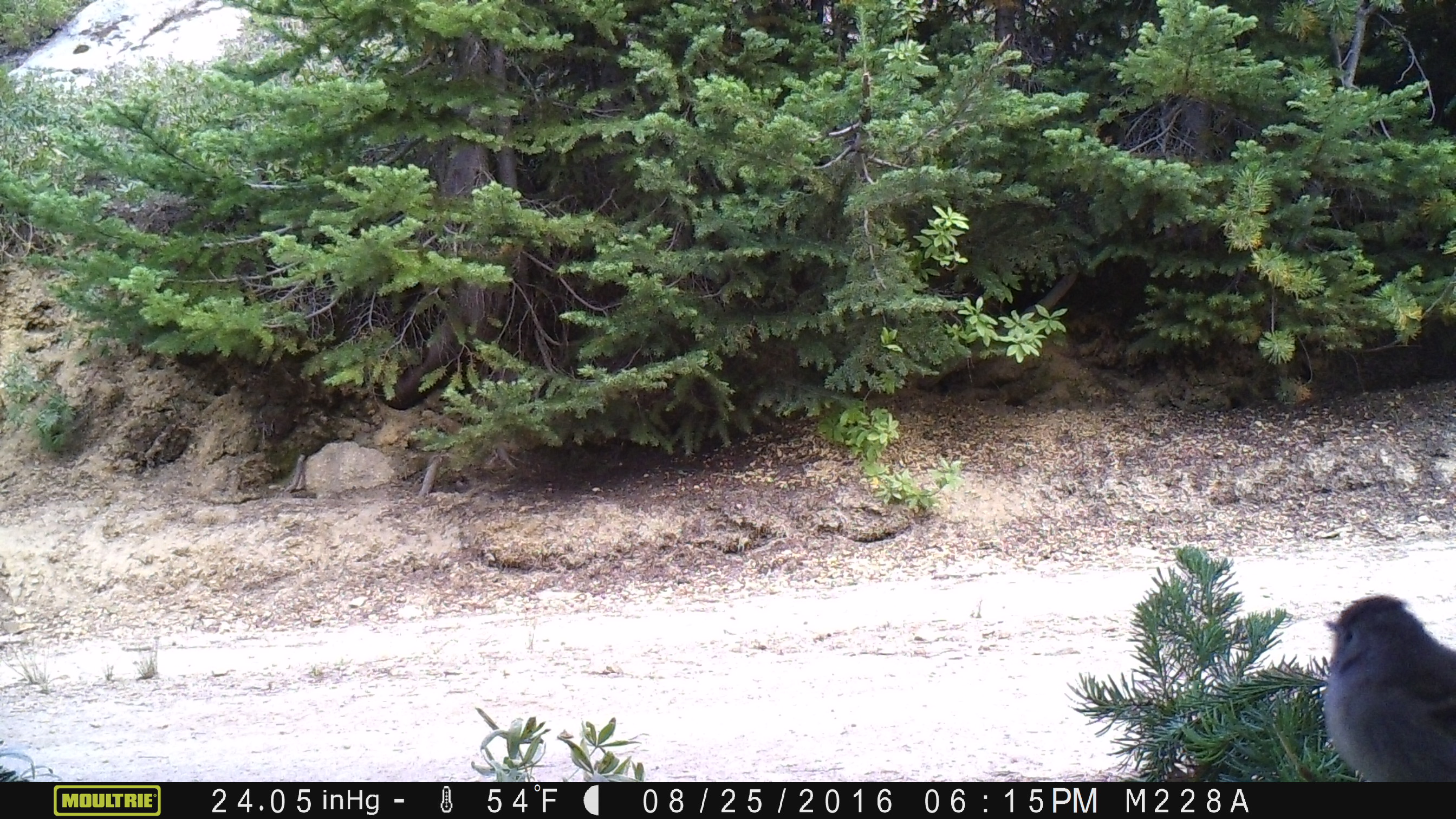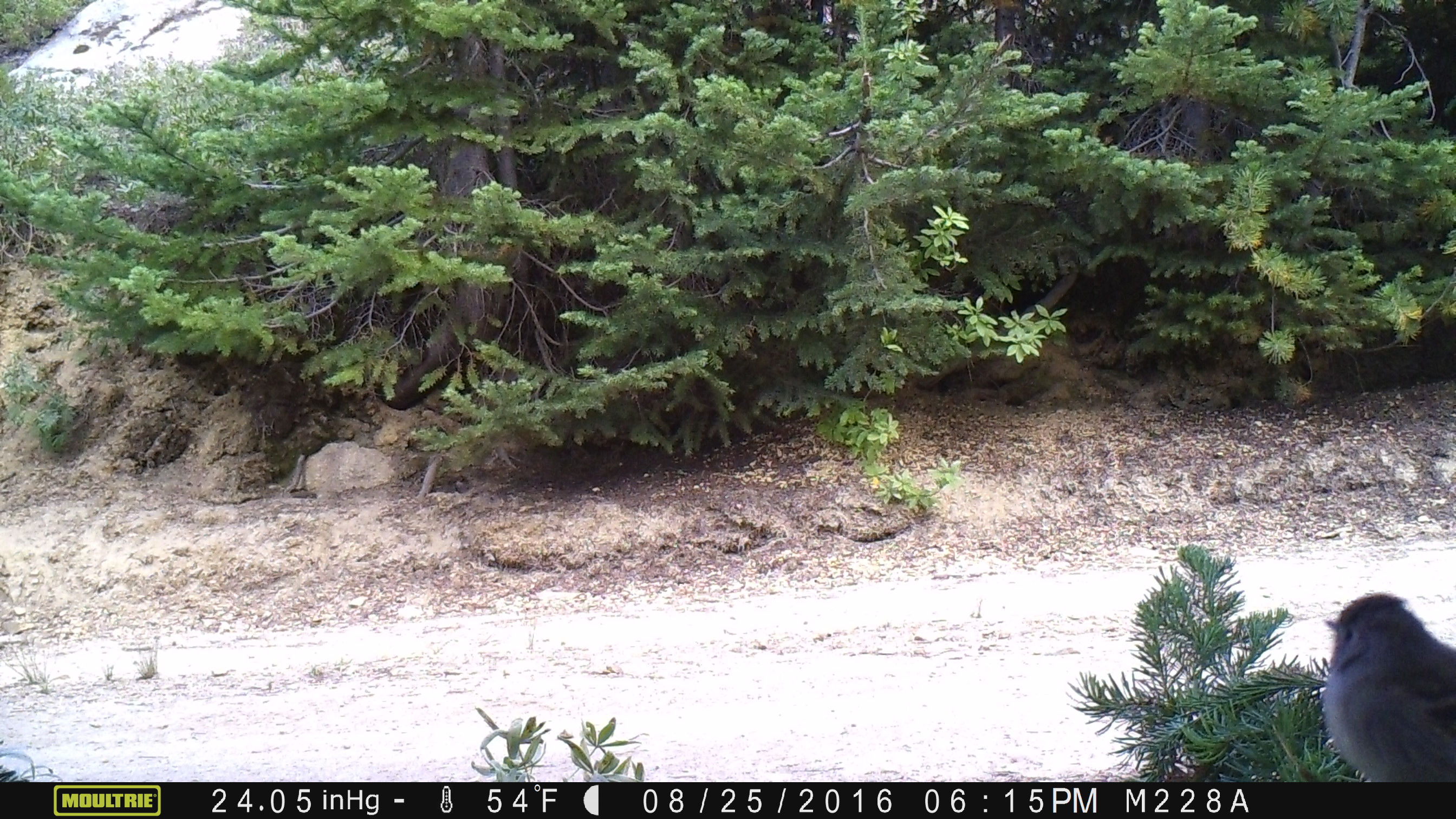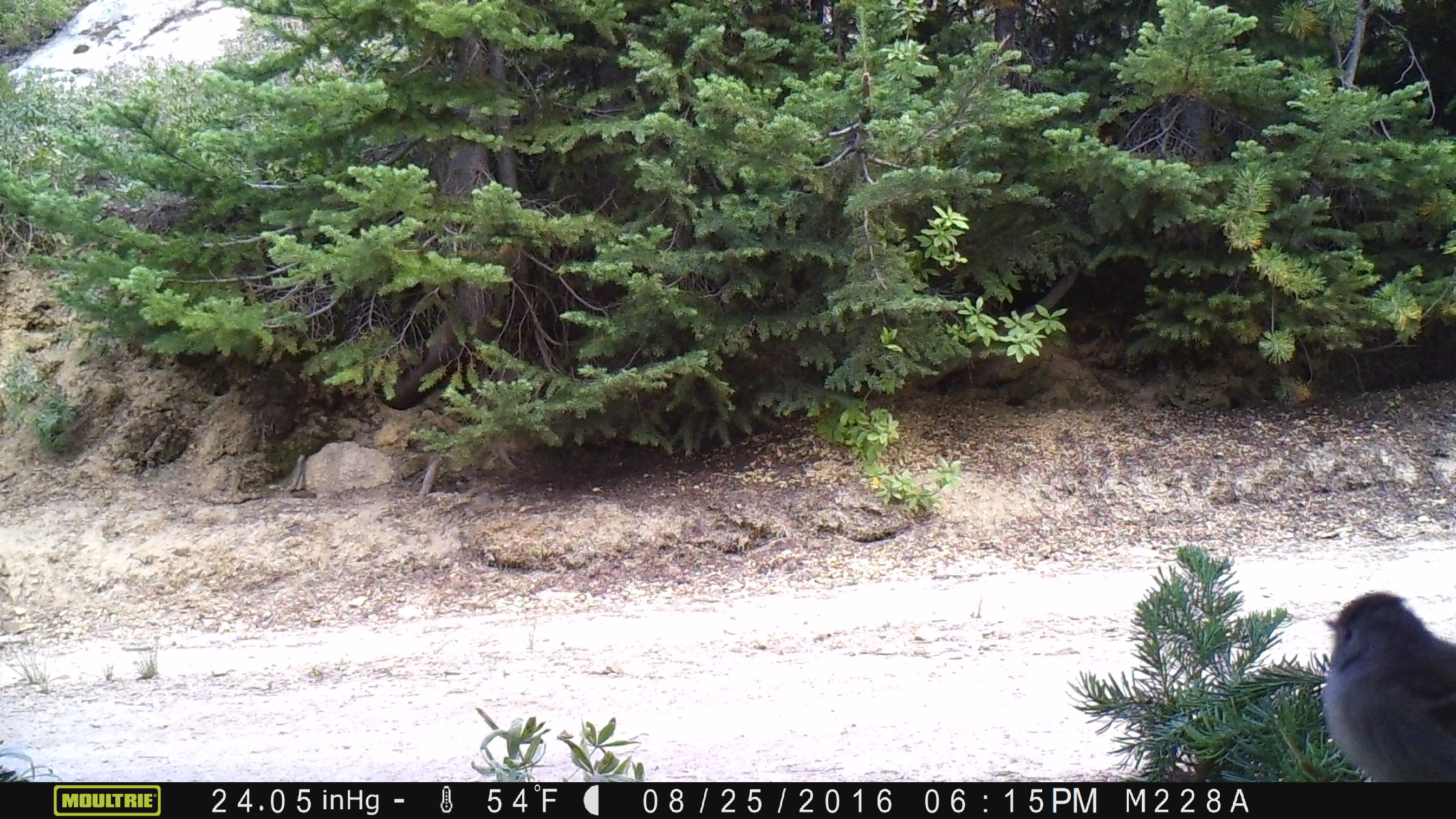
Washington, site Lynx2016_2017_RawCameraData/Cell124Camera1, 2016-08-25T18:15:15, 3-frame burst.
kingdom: Animalia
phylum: Chordata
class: Aves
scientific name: Aves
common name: birds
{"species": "Aves (birds)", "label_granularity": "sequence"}